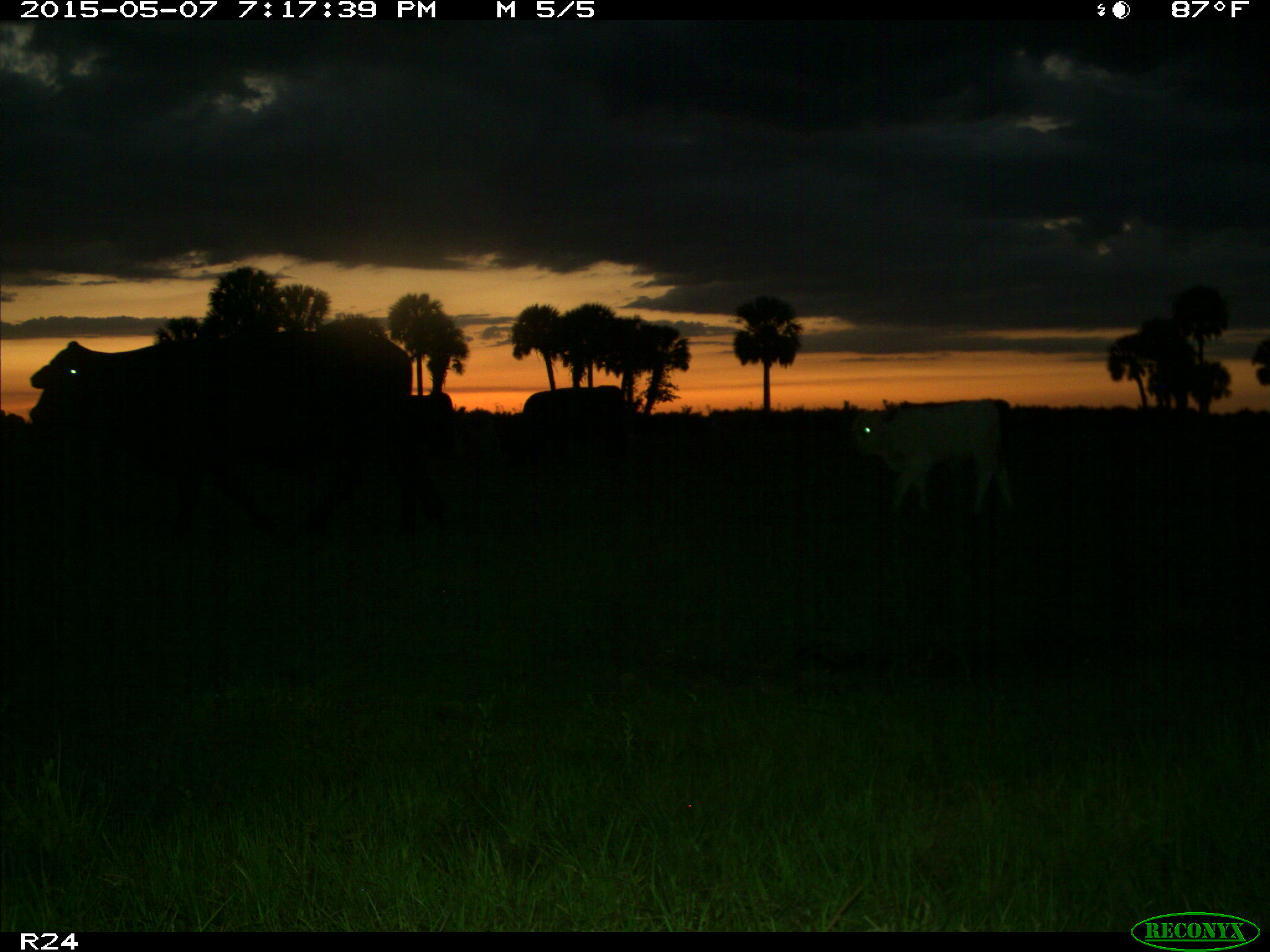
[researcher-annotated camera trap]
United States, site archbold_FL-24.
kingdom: Animalia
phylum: Chordata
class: Mammalia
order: Artiodactyla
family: Bovidae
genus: Bos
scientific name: Bos taurus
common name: domestic cow